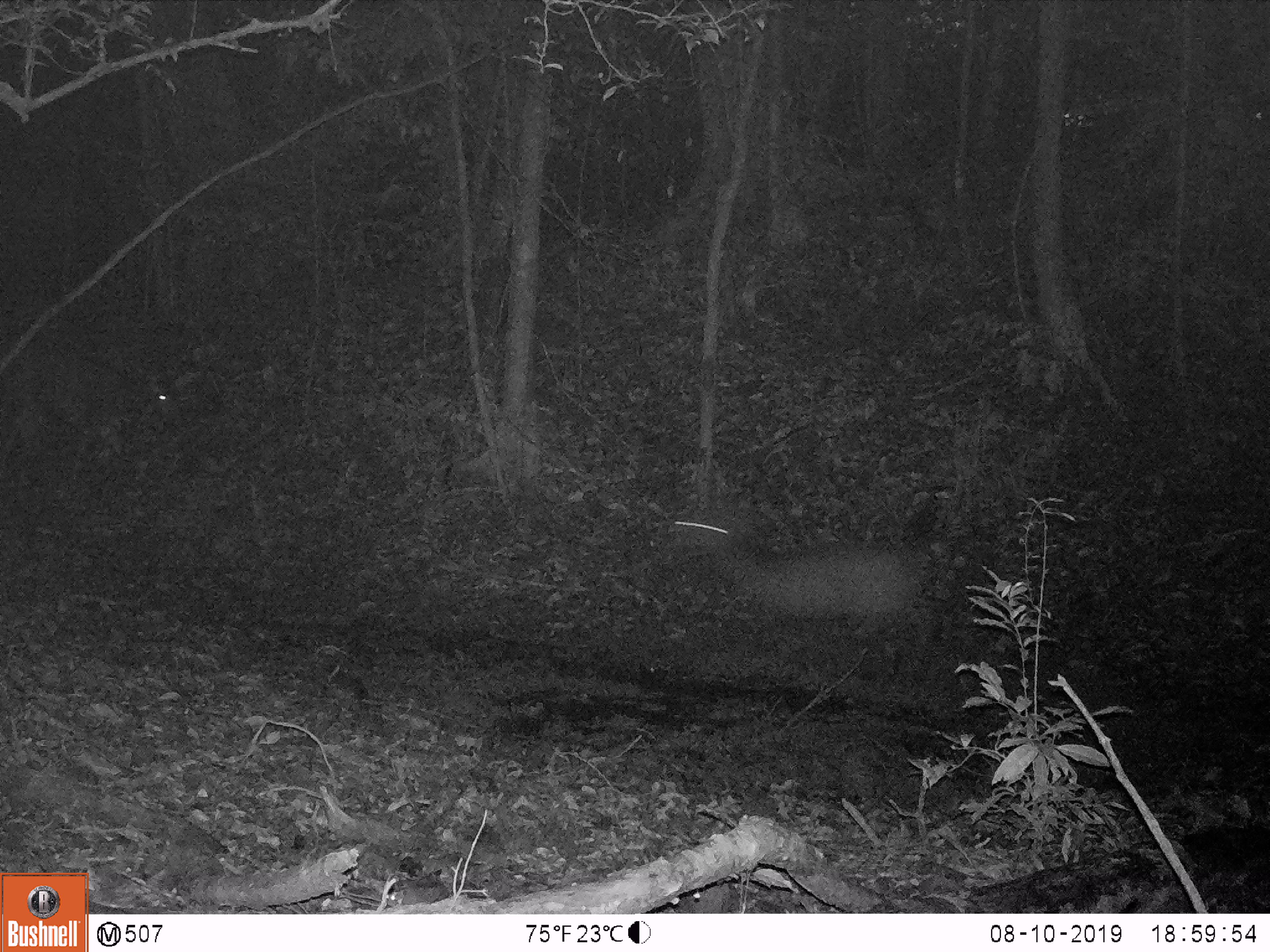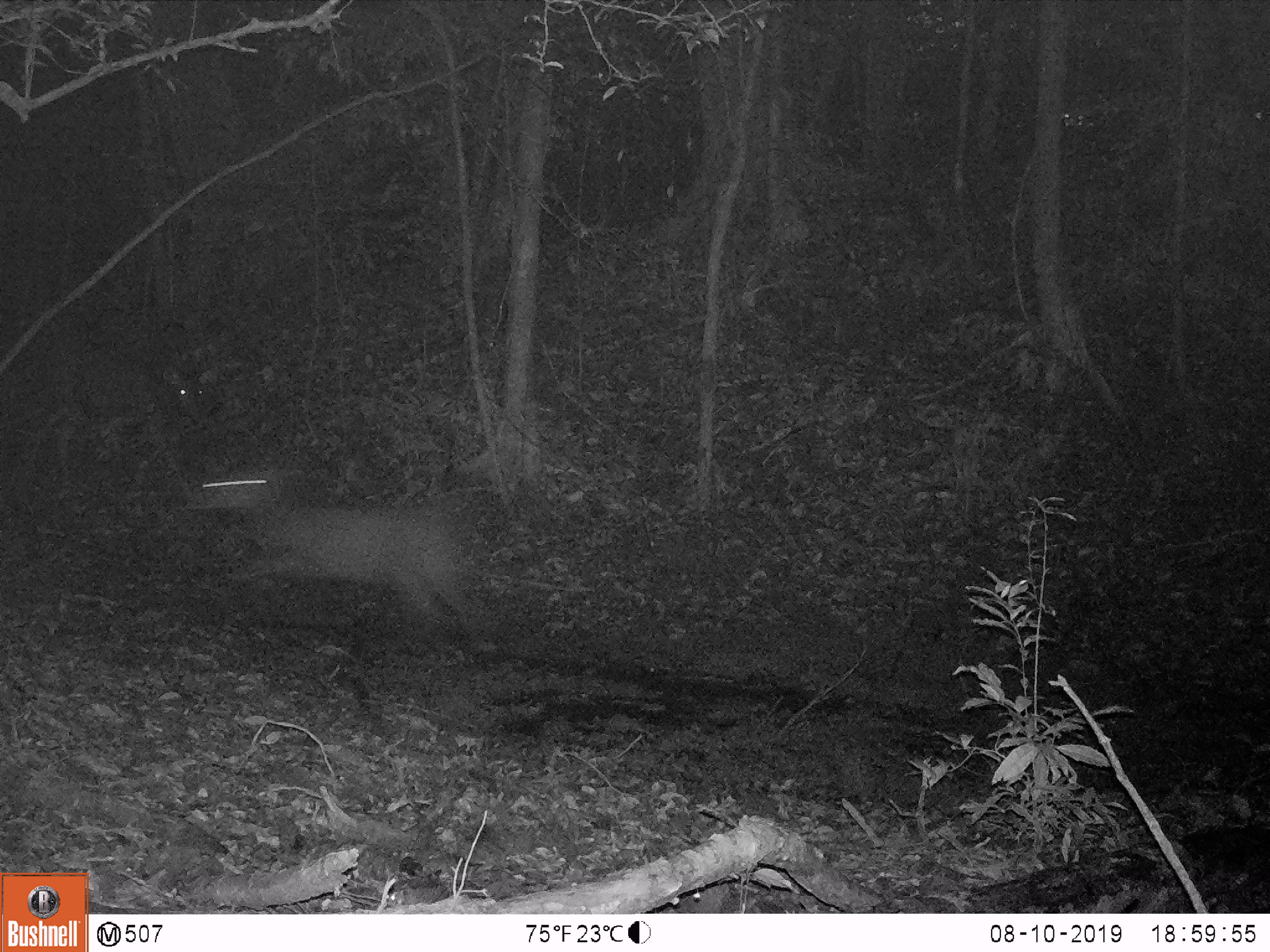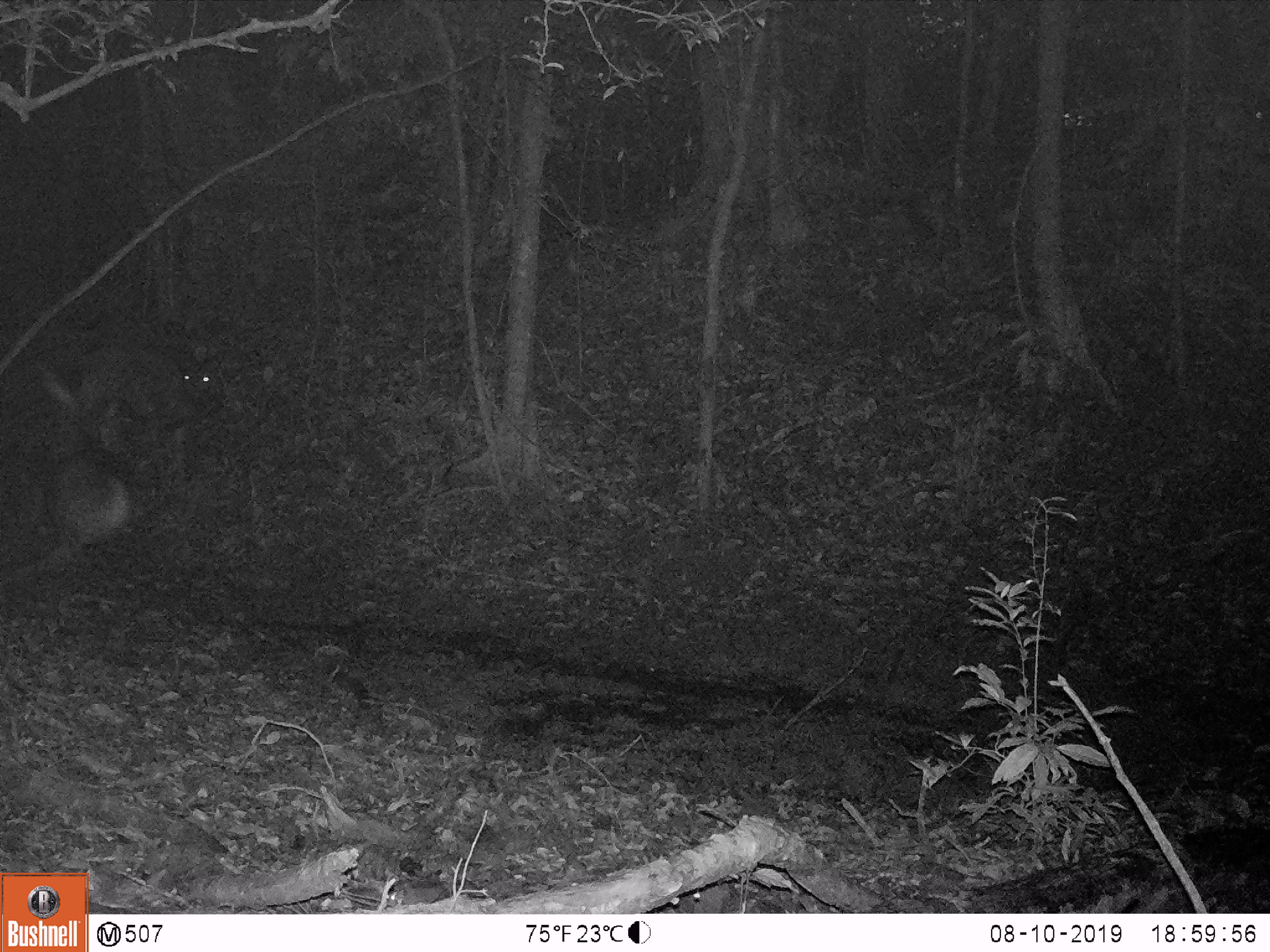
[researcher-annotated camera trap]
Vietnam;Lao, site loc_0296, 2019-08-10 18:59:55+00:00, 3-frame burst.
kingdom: Animalia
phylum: Chordata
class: Mammalia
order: Artiodactyla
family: Cervidae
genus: Rusa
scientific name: Rusa unicolor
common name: sambar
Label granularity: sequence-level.